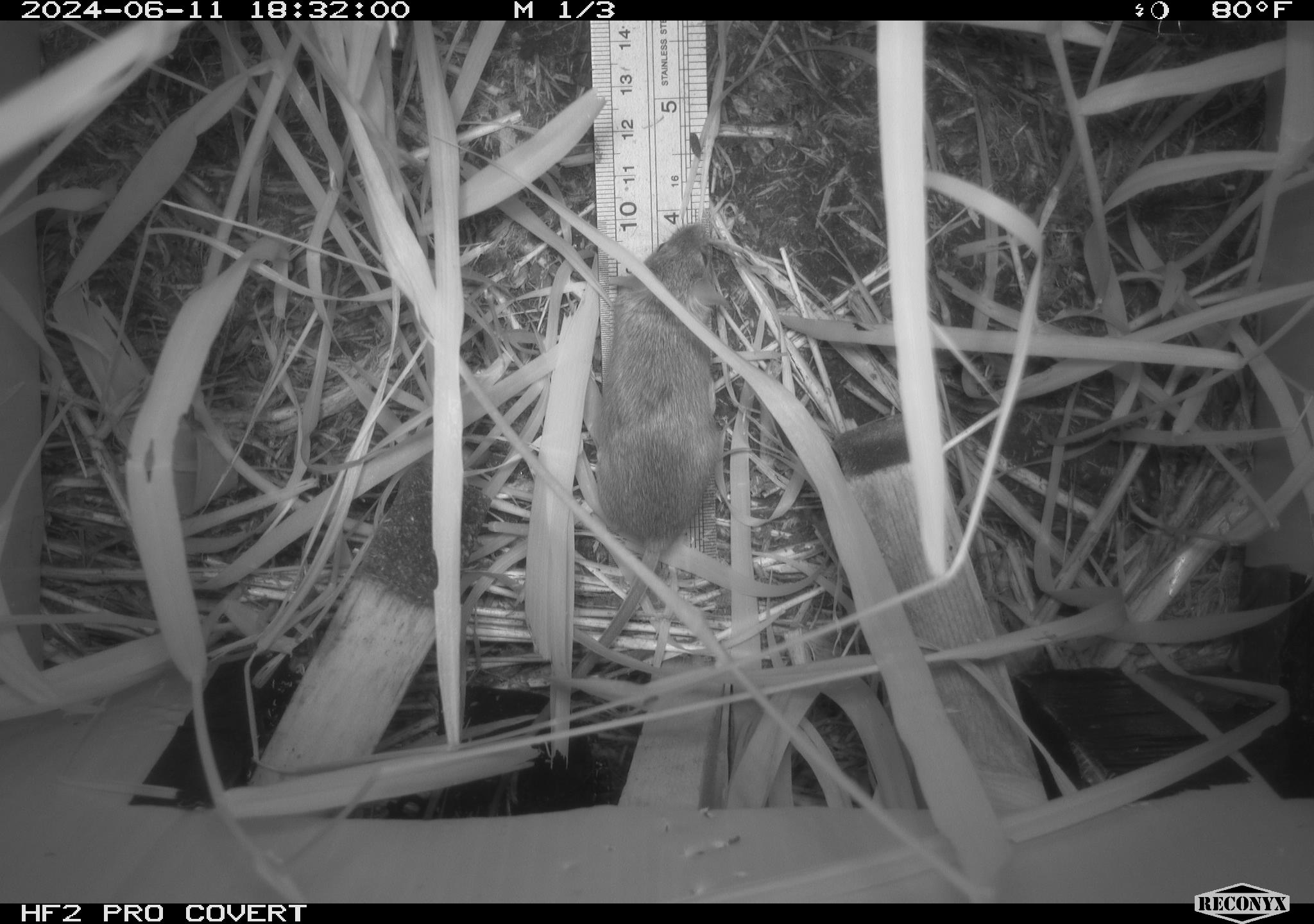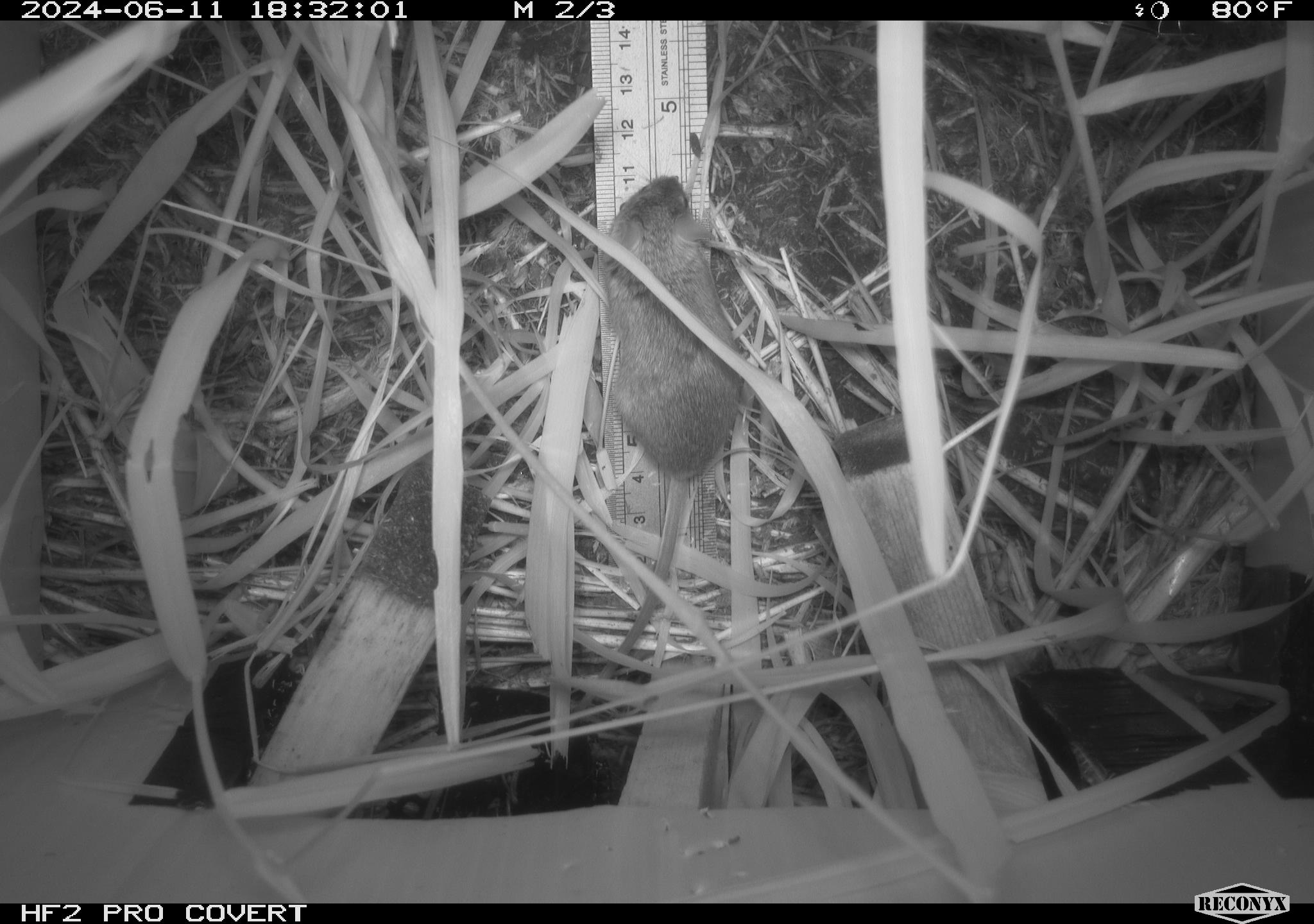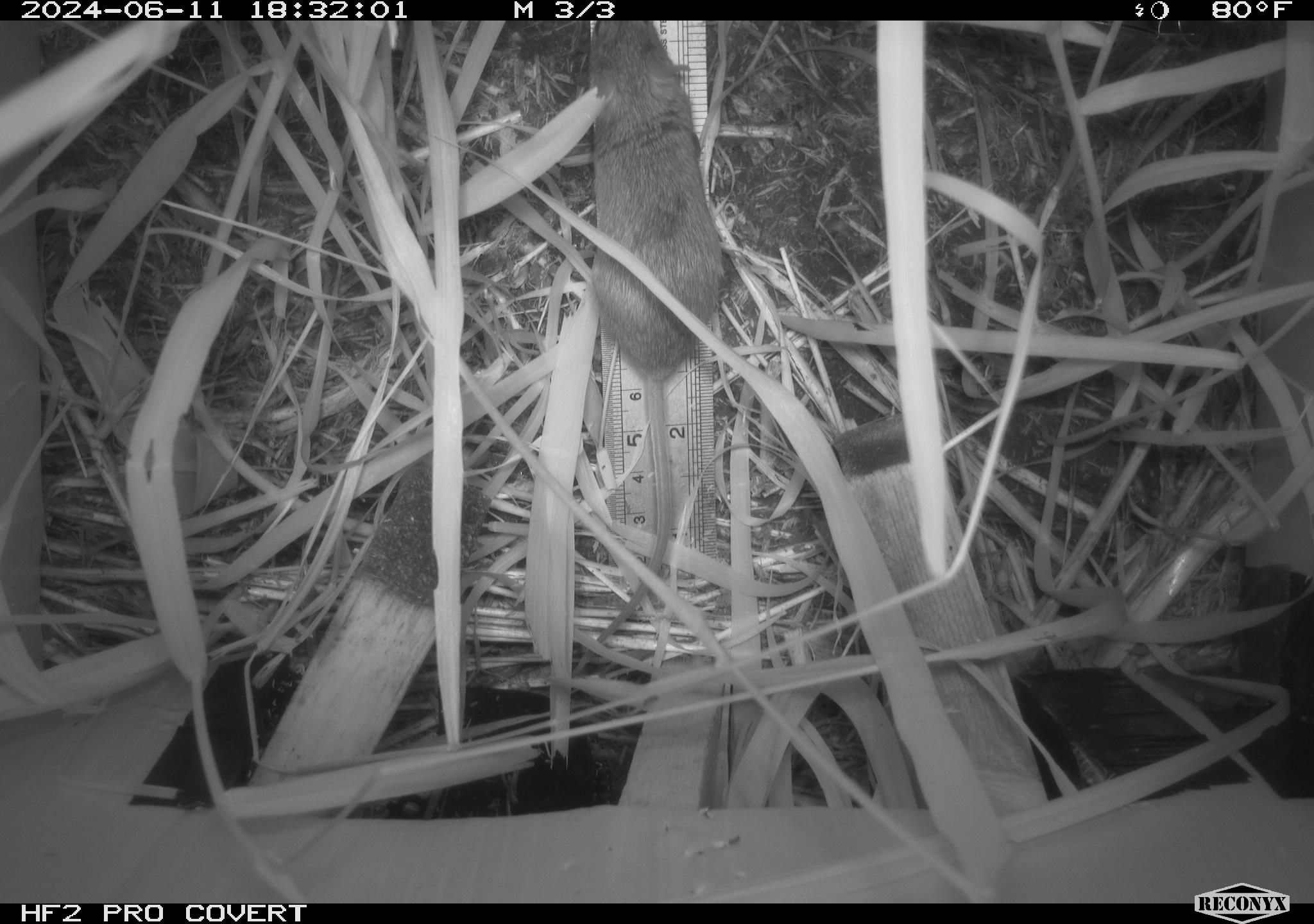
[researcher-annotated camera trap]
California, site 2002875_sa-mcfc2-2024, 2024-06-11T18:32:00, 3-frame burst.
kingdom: Animalia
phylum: Chordata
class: Mammalia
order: Rodentia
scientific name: Rodentia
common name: rodent